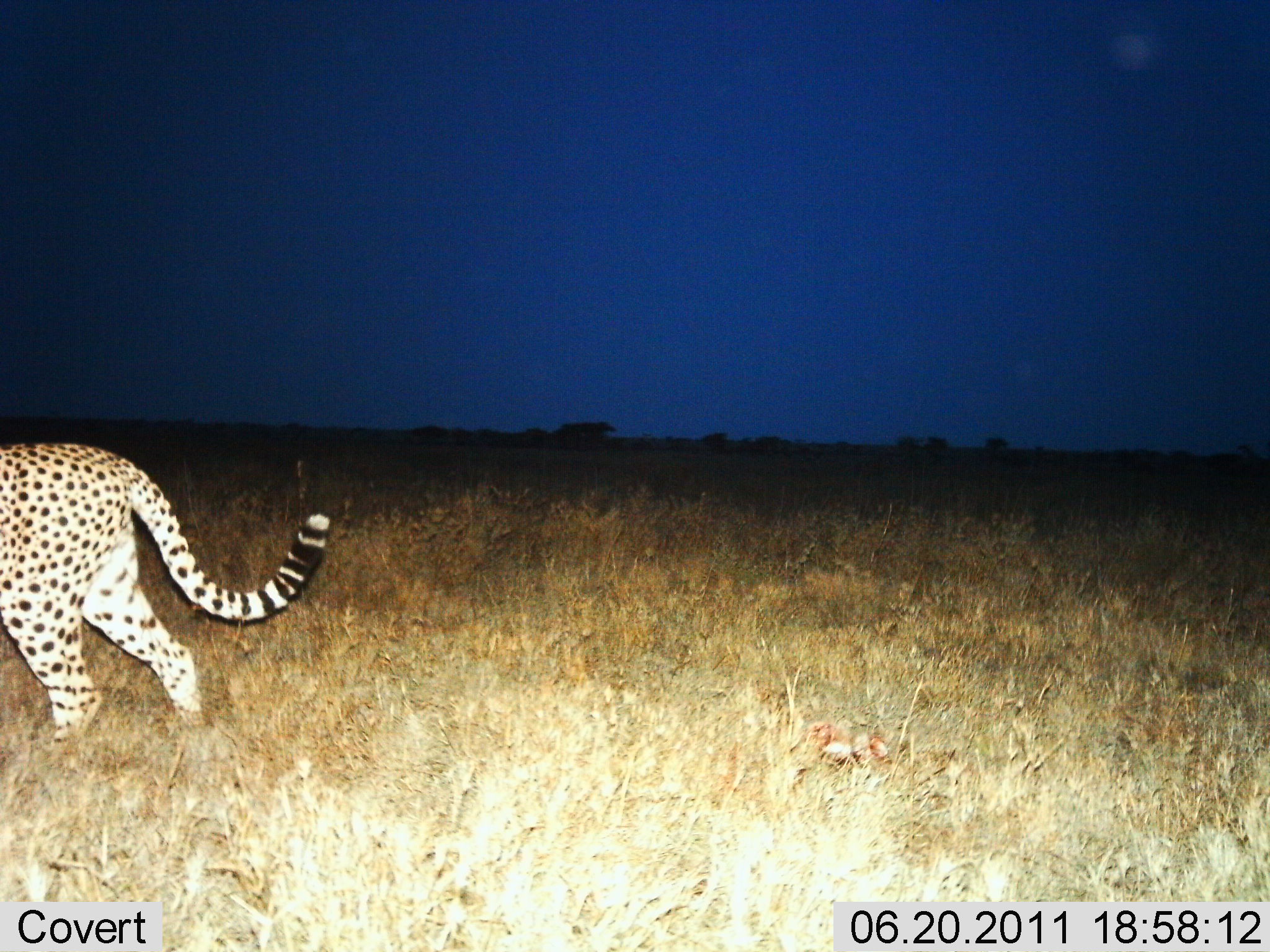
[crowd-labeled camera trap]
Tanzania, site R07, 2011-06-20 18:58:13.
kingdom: Animalia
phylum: Chordata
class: Mammalia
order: Carnivora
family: Felidae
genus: Acinonyx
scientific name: Acinonyx jubatus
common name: cheetah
Cheetah (Acinonyx jubatus), count 1. Behavior (volunteer vote fractions): standing 17%, resting 0%, moving 83%, interacting 0%. Young present (vote fraction): 0%. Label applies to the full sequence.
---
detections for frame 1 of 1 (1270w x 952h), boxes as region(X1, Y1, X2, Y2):
animal: region(0, 442, 329, 754)